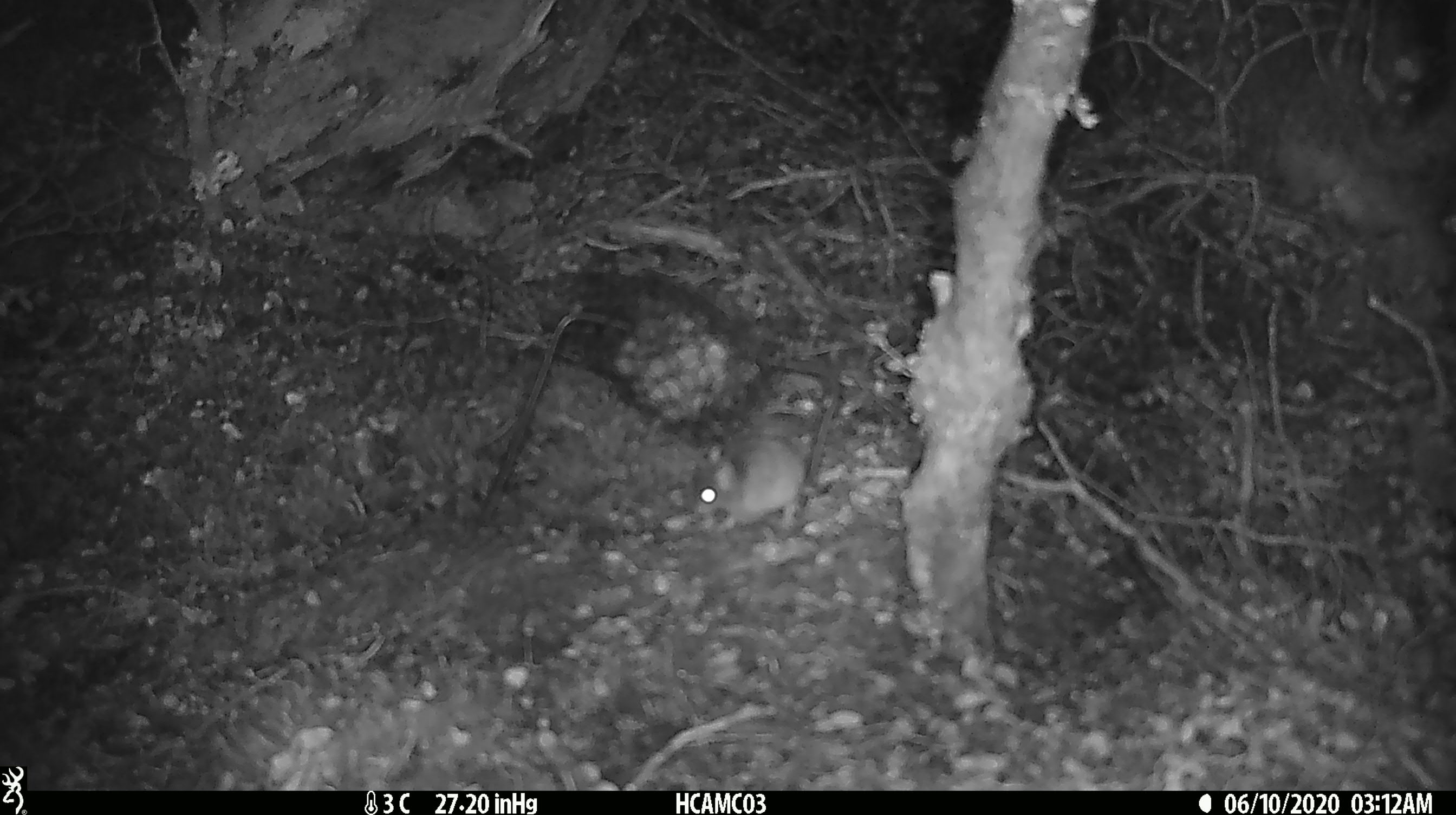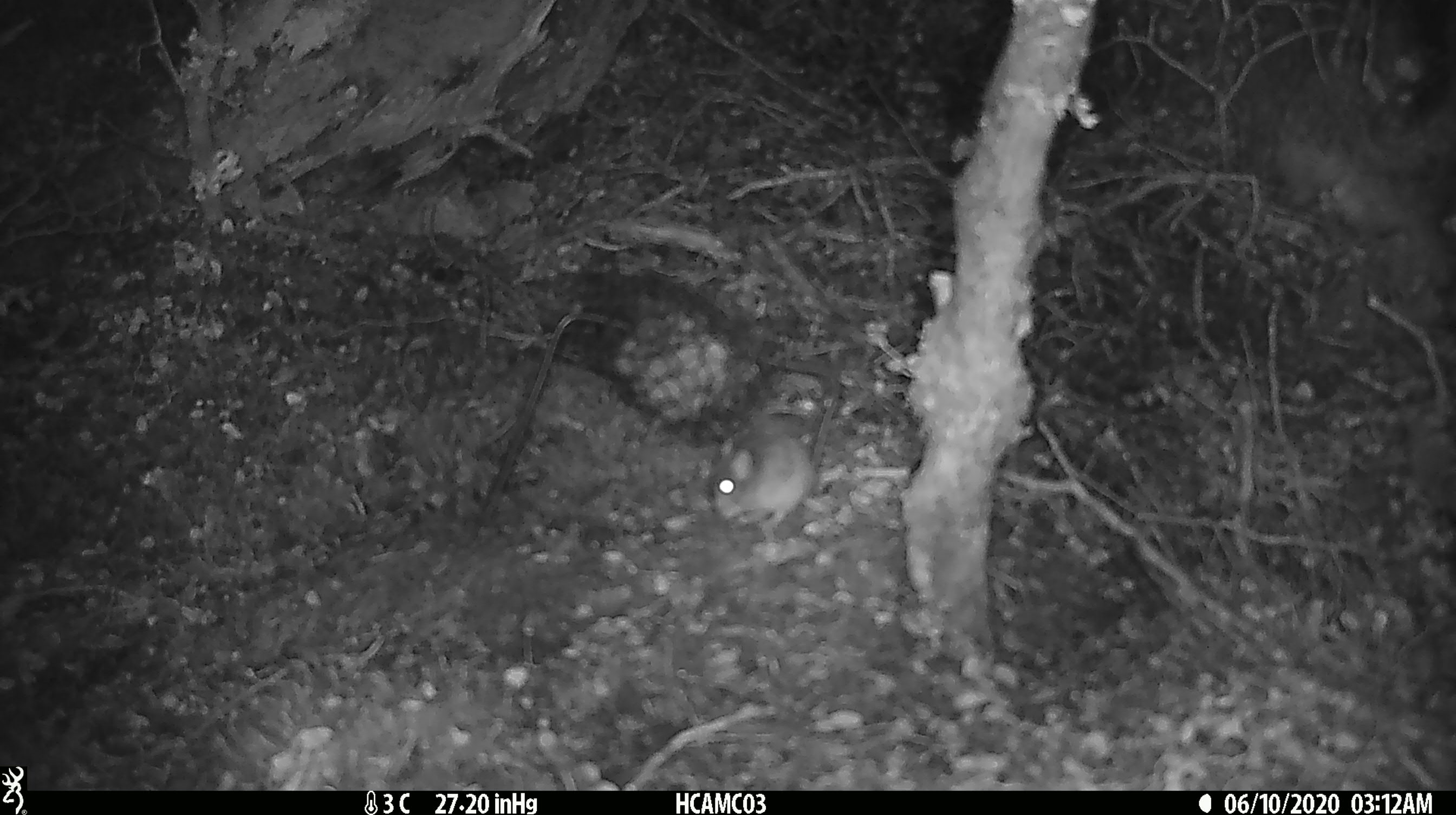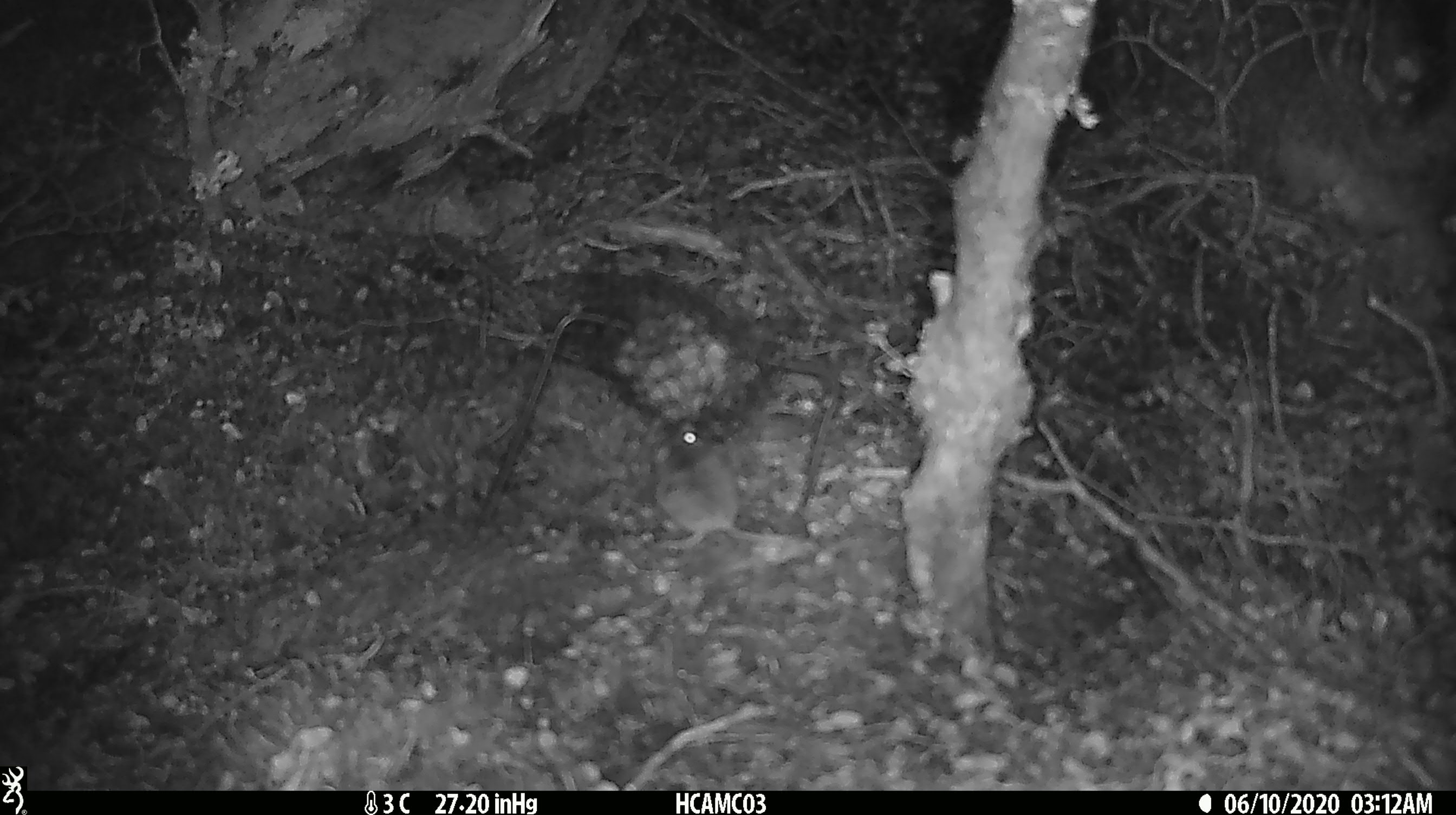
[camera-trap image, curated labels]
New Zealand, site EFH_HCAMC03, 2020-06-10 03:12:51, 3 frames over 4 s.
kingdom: Animalia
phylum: Chordata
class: Mammalia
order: Rodentia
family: Muridae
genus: Mus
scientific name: Mus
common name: mouse